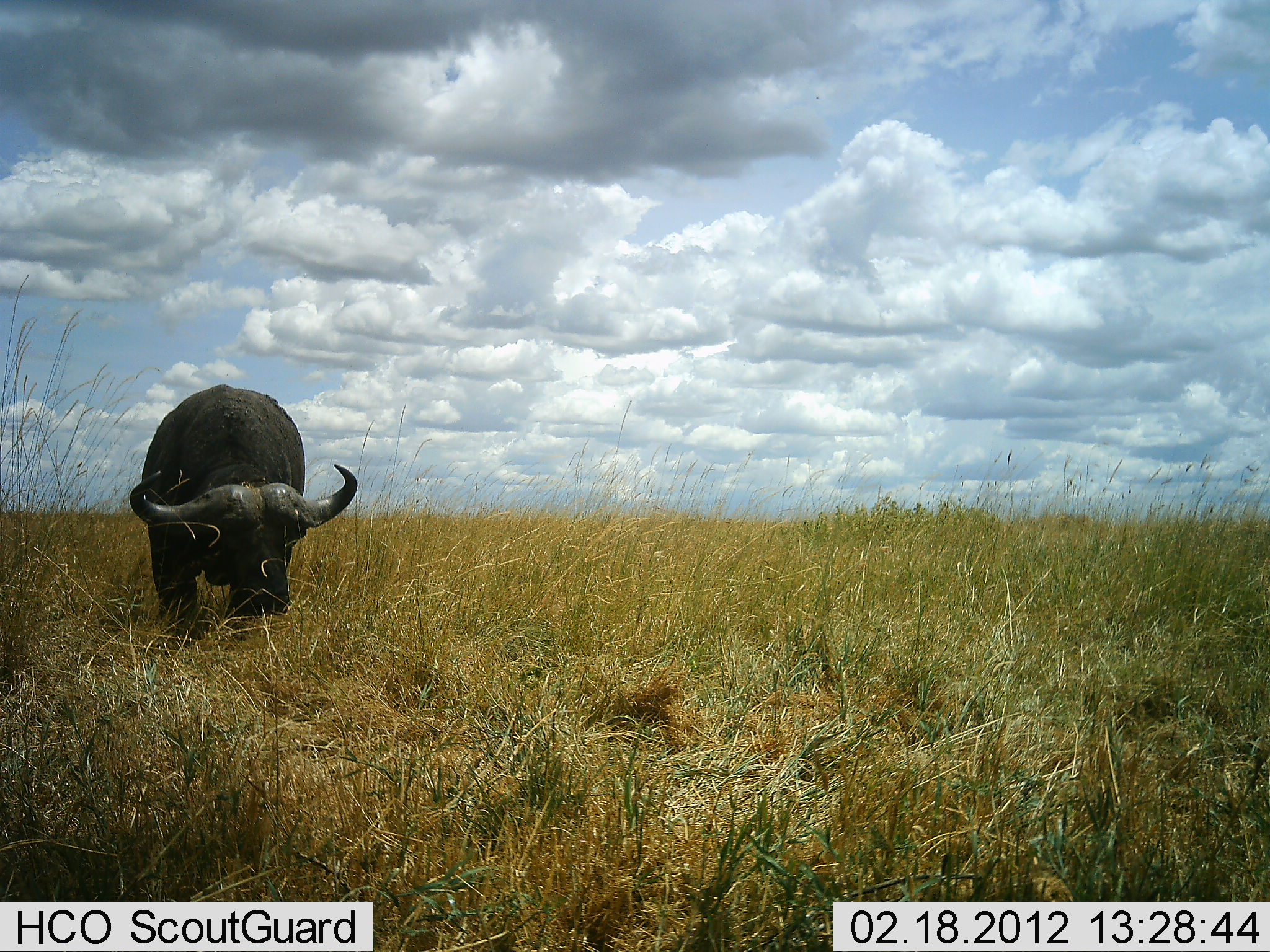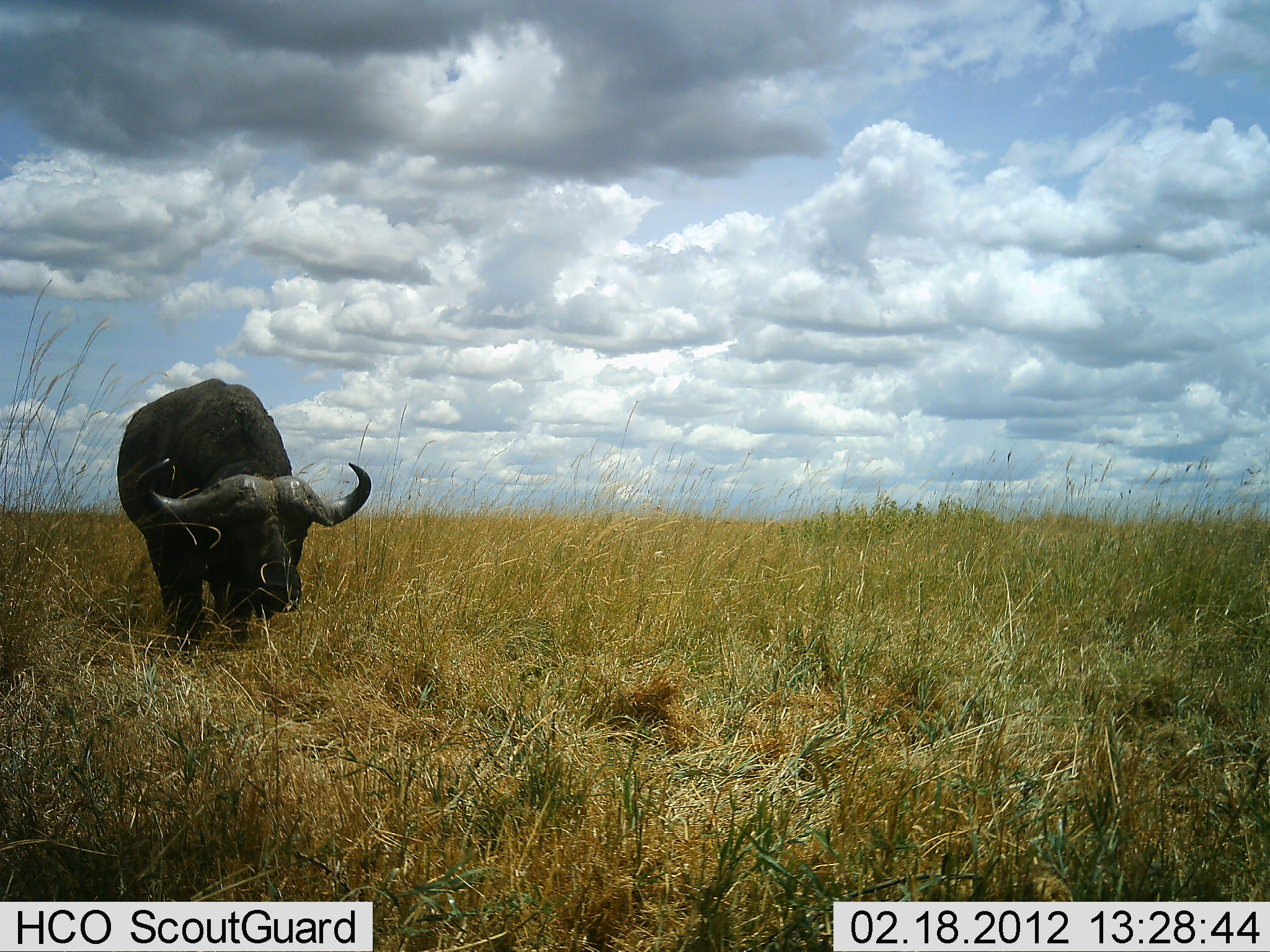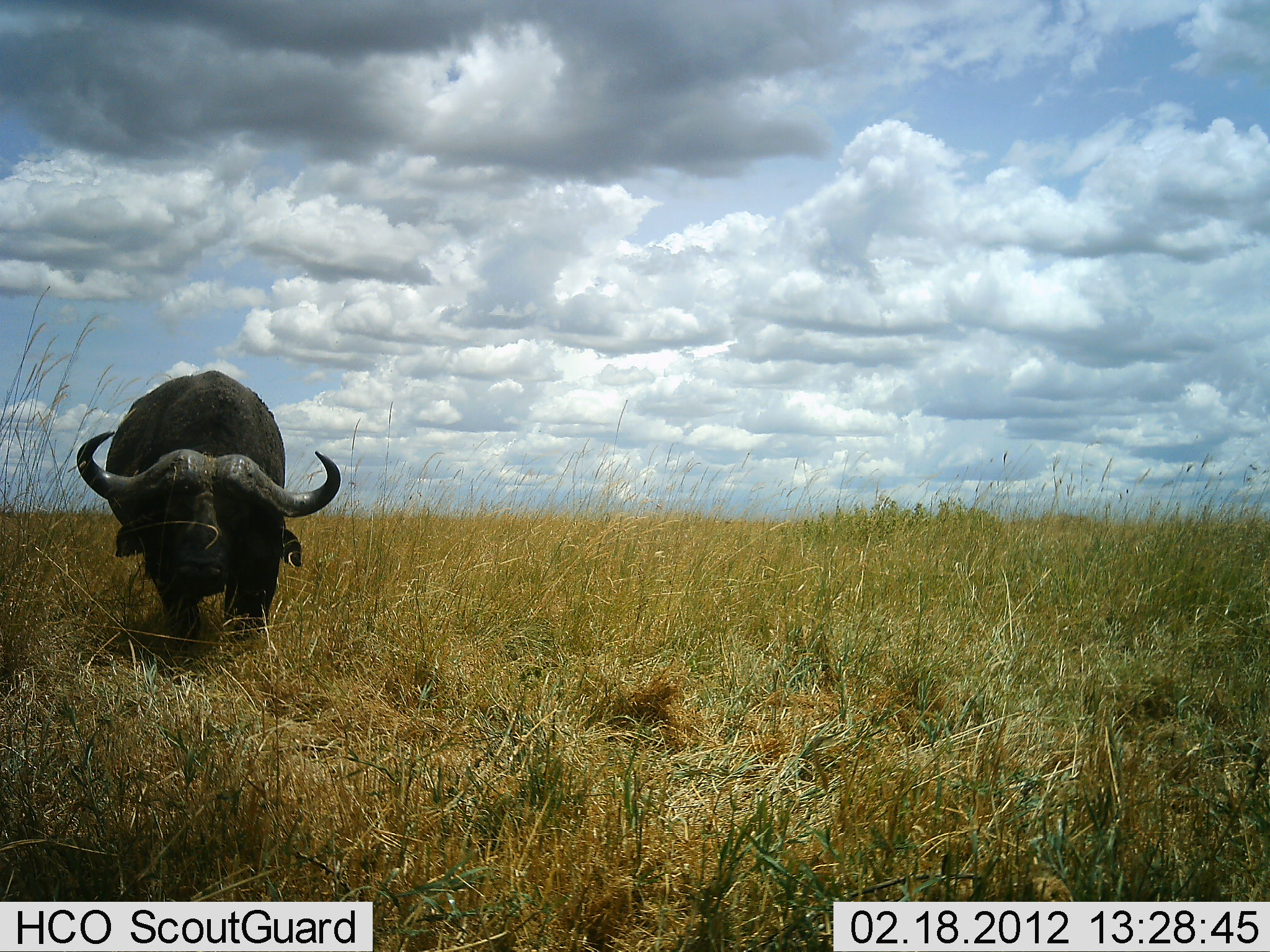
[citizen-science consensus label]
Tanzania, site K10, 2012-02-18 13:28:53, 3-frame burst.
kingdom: Animalia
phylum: Chordata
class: Mammalia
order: Artiodactyla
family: Bovidae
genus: Syncerus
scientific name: Syncerus caffer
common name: cape buffalo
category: buffalo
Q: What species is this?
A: Buffalo (cape buffalo) (Syncerus caffer).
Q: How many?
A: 1.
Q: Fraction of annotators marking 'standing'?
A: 17%.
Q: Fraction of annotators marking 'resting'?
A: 0%.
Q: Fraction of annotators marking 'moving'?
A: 61%.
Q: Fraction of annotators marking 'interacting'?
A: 0%.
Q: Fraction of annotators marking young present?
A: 0%.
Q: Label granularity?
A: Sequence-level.